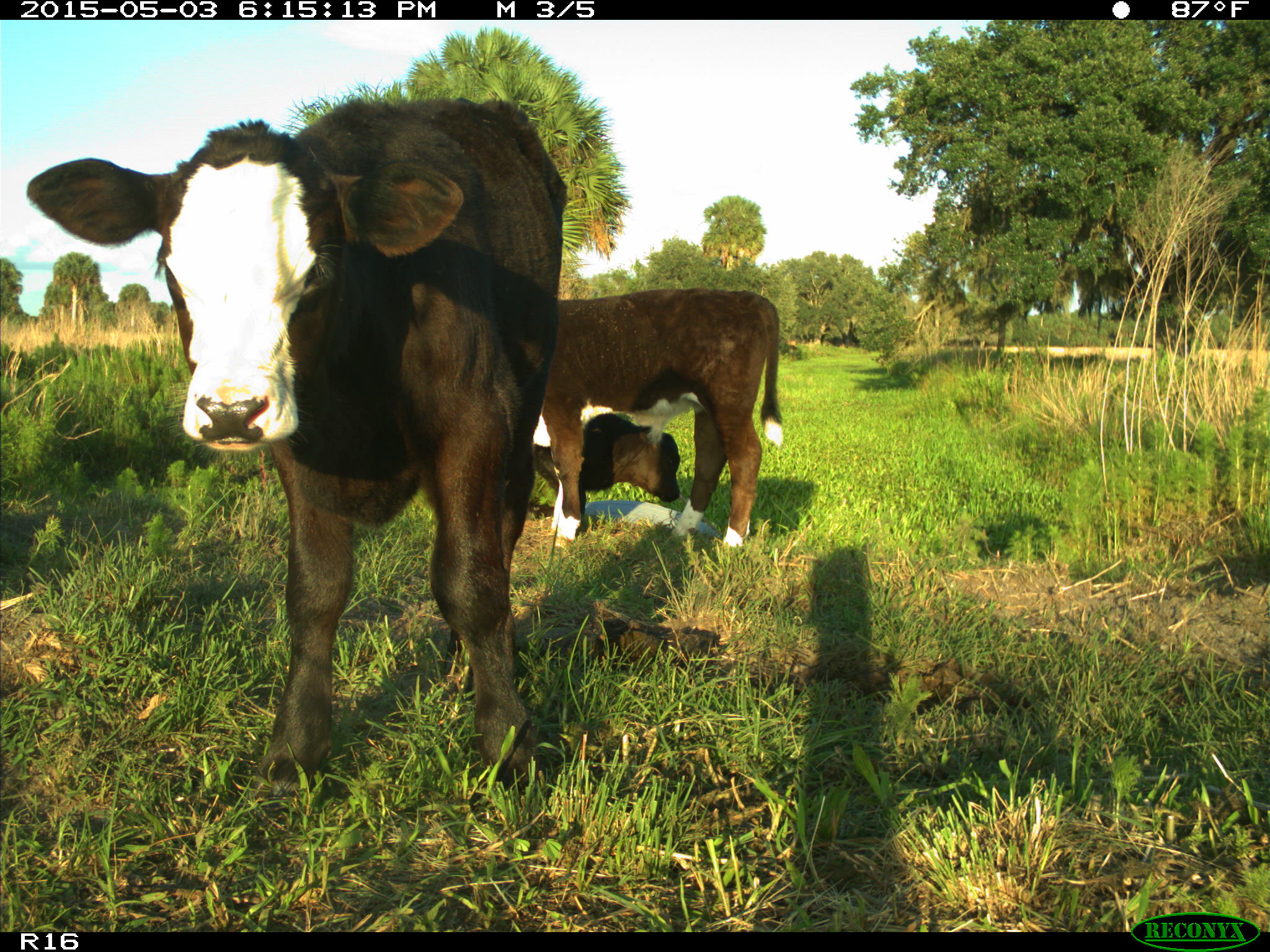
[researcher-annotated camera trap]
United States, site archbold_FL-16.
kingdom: Animalia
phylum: Chordata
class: Mammalia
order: Artiodactyla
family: Bovidae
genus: Bos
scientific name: Bos taurus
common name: domestic cow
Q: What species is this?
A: Bos taurus (domestic cow).